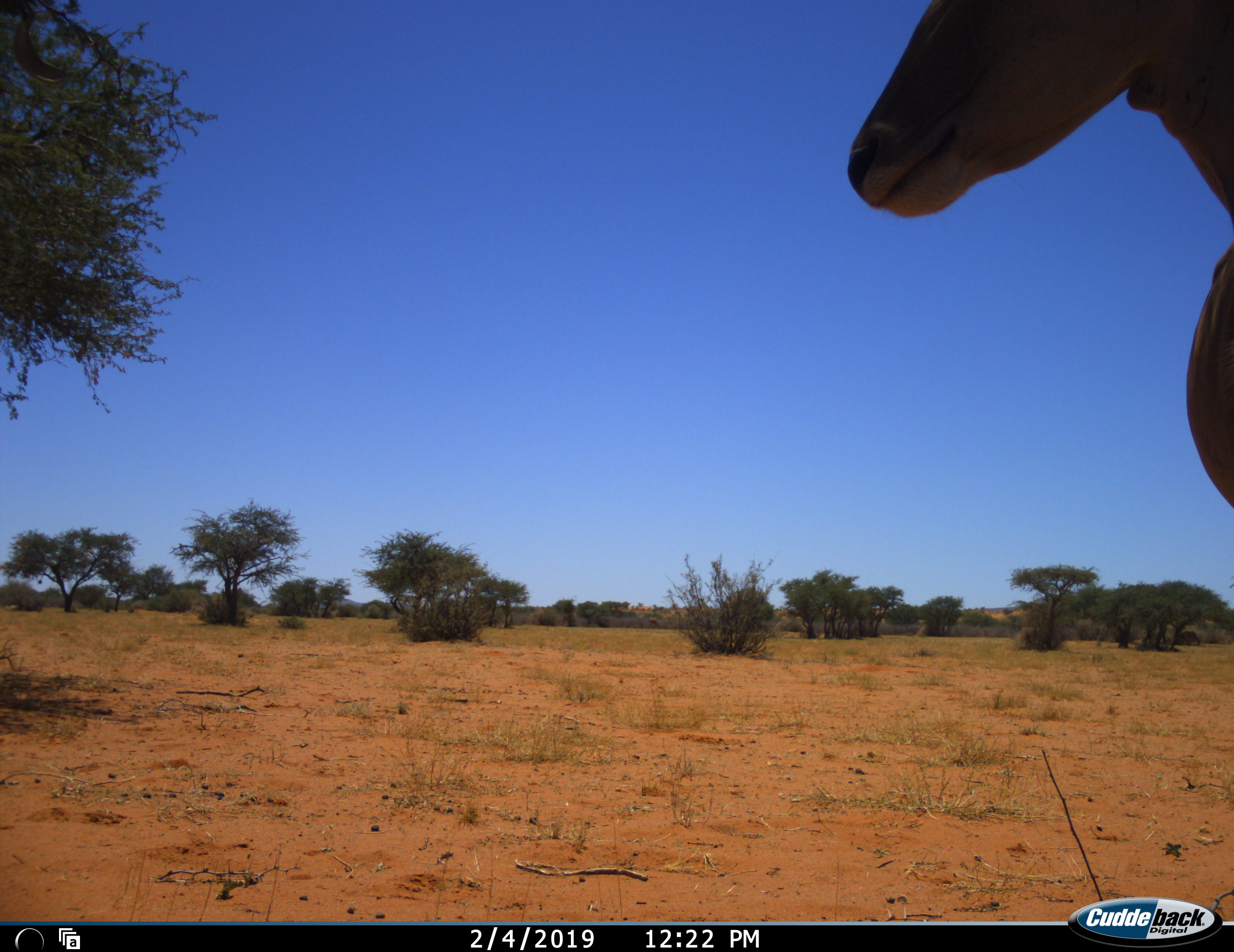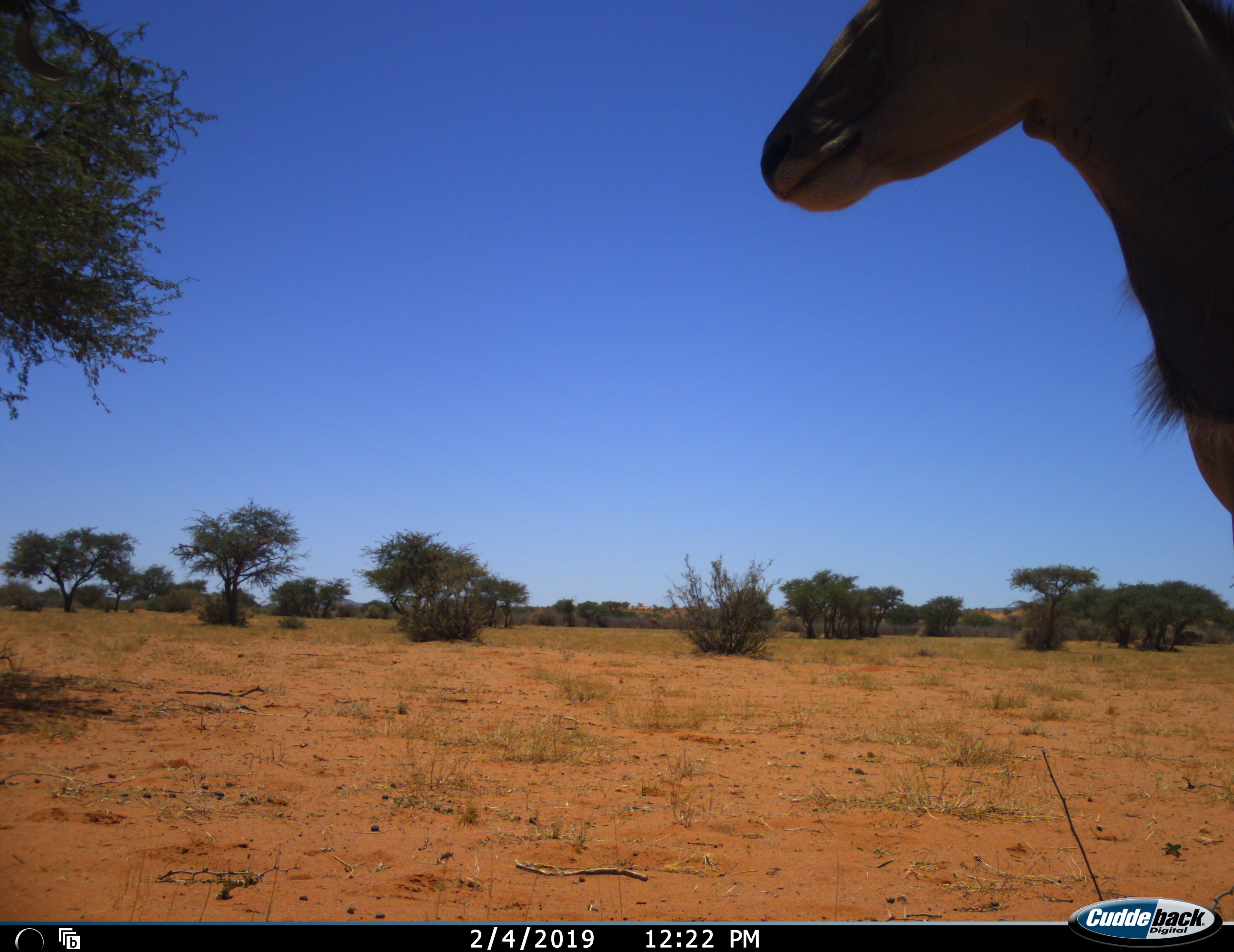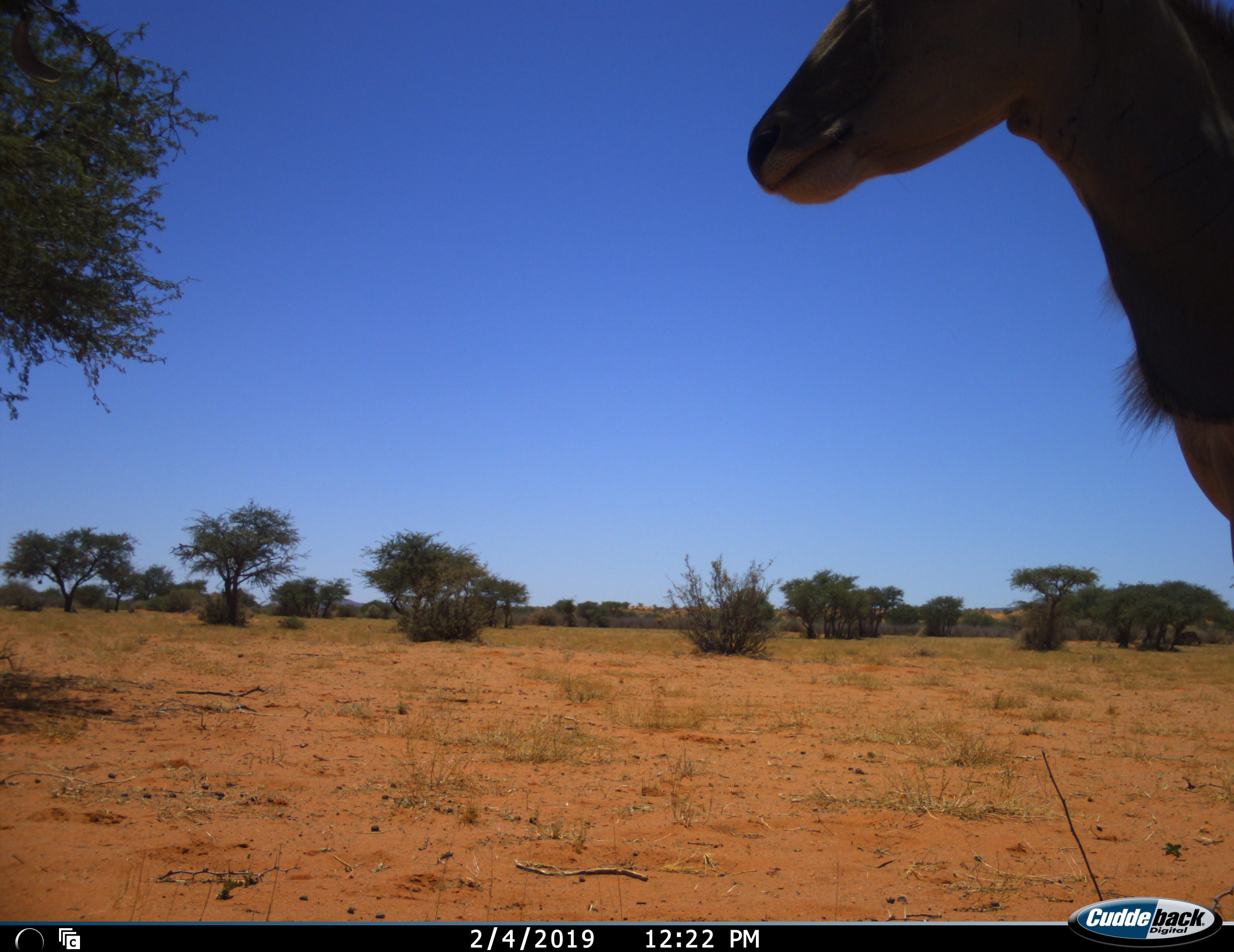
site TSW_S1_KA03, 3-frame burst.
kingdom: Animalia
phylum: Chordata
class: Mammalia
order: Artiodactyla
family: Bovidae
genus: Tragelaphus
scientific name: Tragelaphus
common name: kudu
Kudu (Tragelaphus), count 1. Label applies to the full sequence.